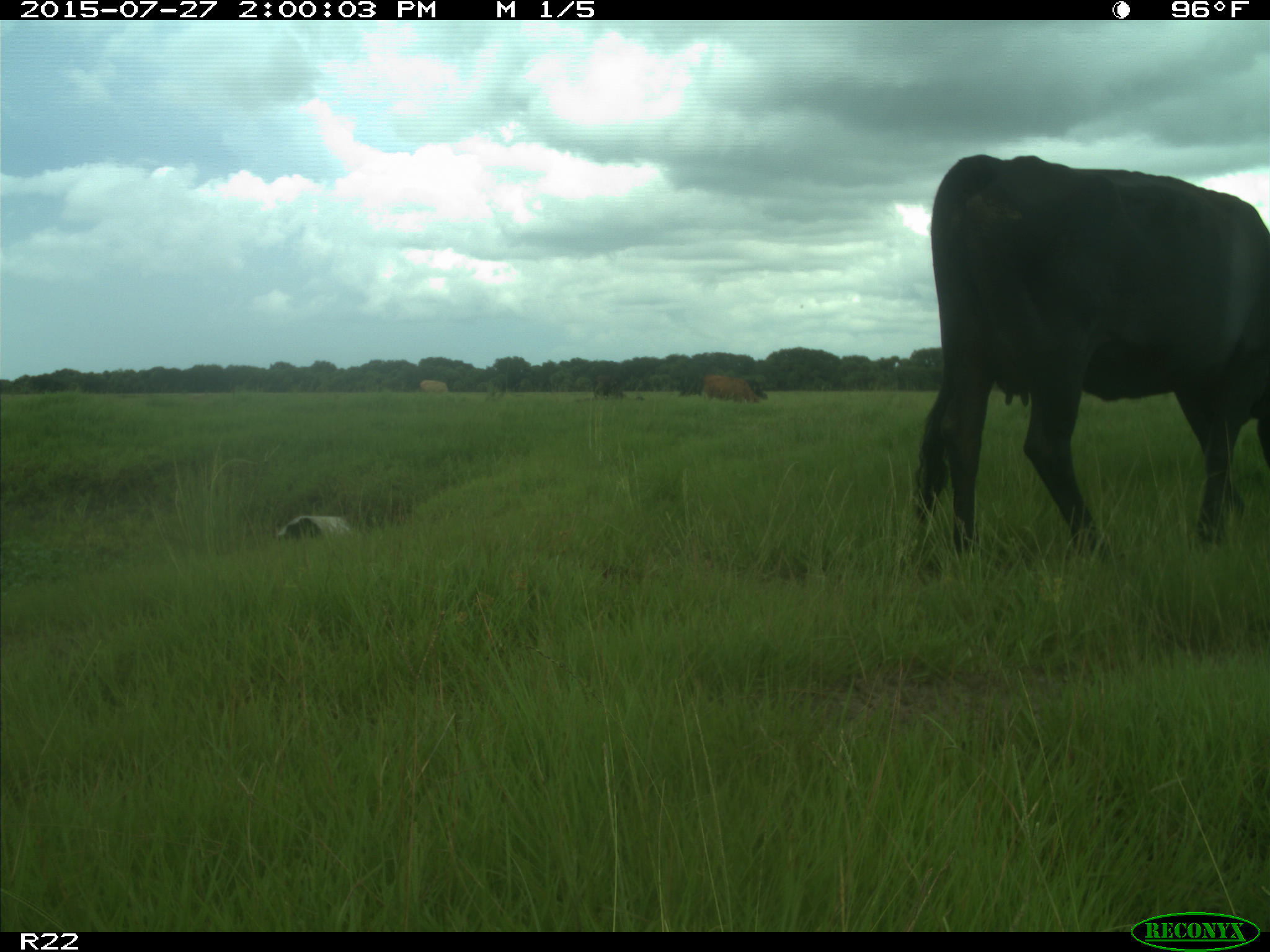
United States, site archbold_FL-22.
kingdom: Animalia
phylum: Chordata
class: Mammalia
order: Artiodactyla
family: Bovidae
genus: Bos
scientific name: Bos taurus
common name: domestic cow